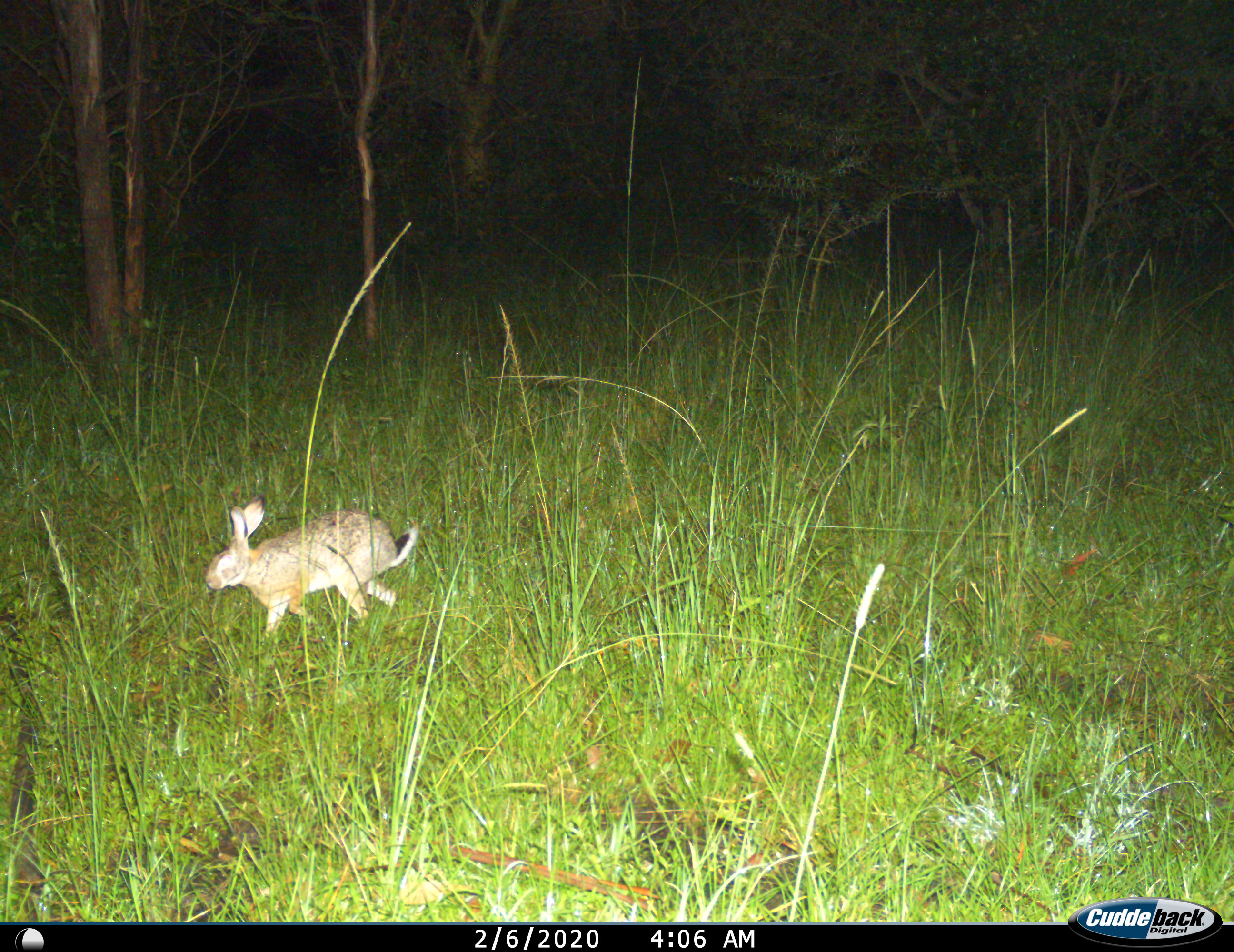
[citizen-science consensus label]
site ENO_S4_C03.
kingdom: Animalia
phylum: Chordata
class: Mammalia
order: Lagomorpha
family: Leporidae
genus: Lepus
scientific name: Lepus saxatilis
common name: scrub hare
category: haresavannah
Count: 1.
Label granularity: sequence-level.